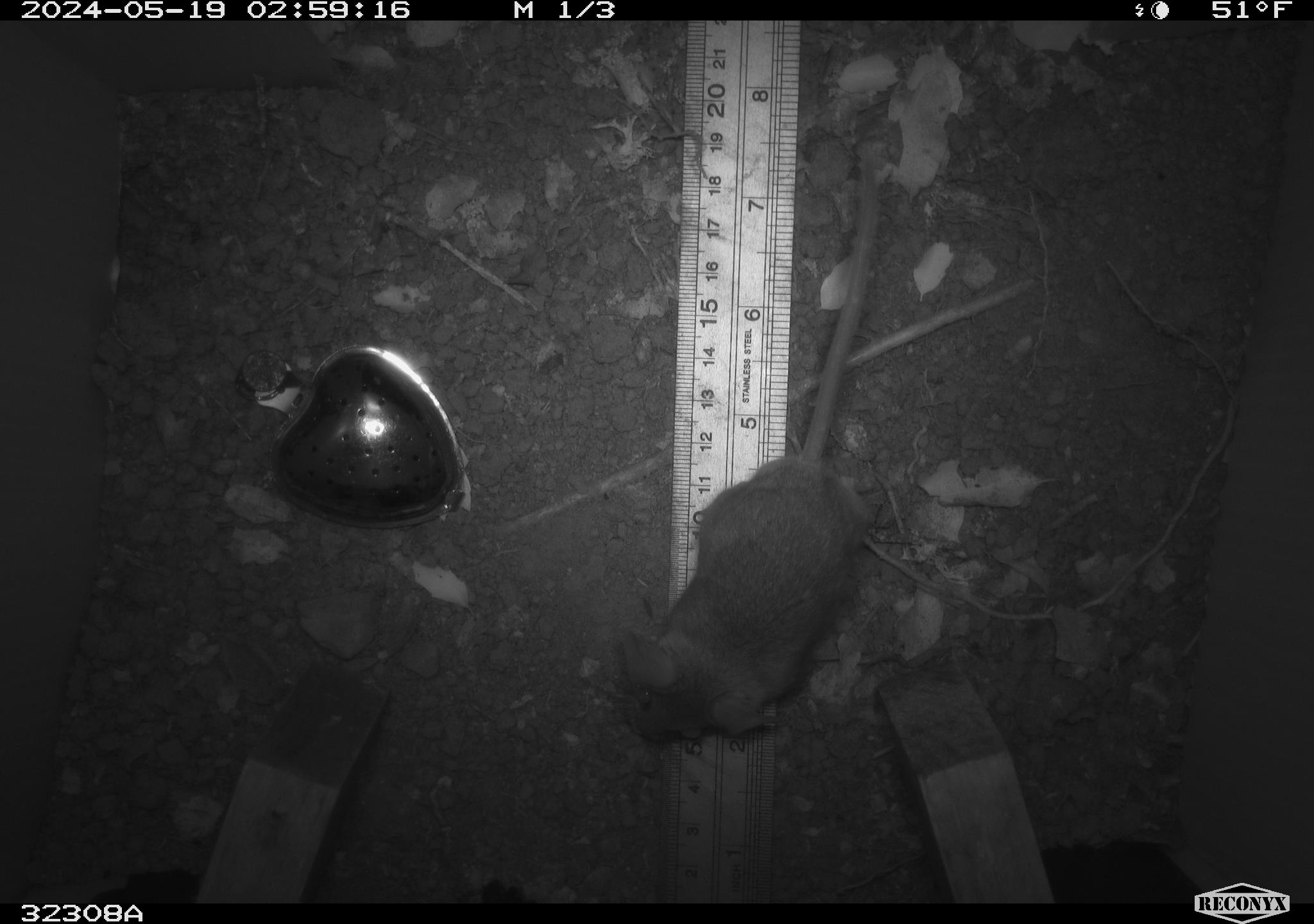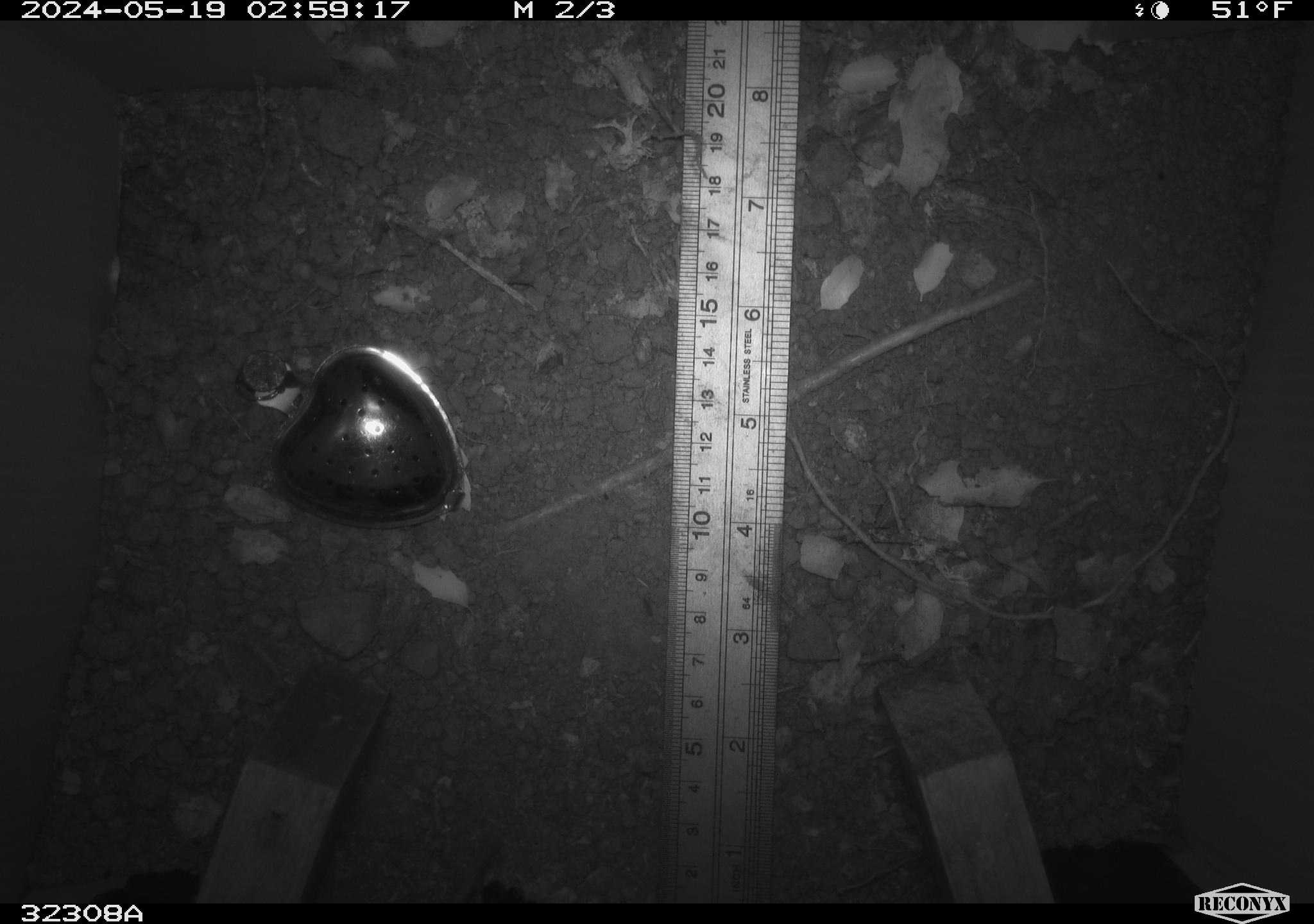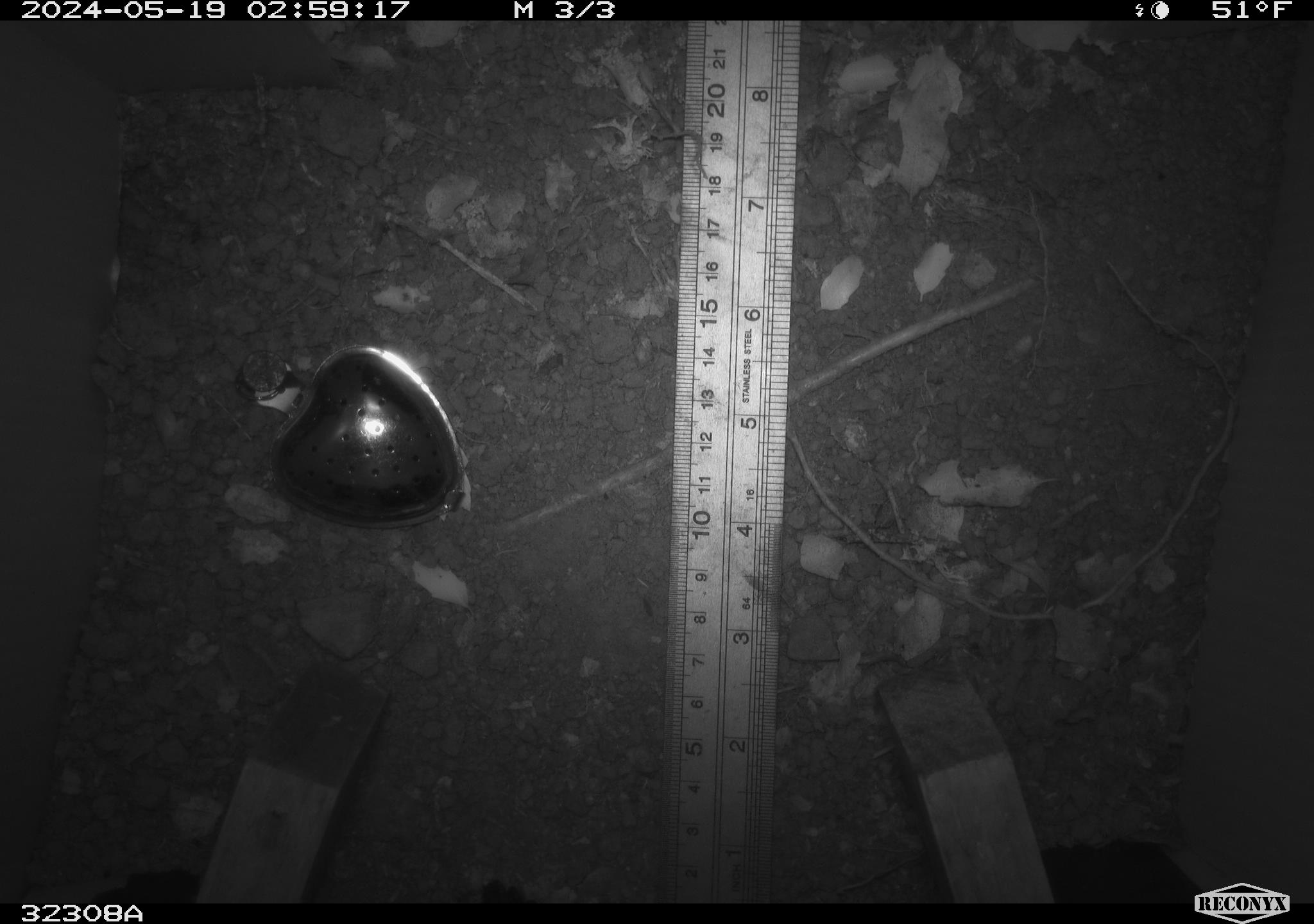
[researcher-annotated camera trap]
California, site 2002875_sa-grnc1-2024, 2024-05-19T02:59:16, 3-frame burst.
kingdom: Animalia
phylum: Chordata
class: Mammalia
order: Rodentia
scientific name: Rodentia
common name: rodent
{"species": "rodent (Rodentia)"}